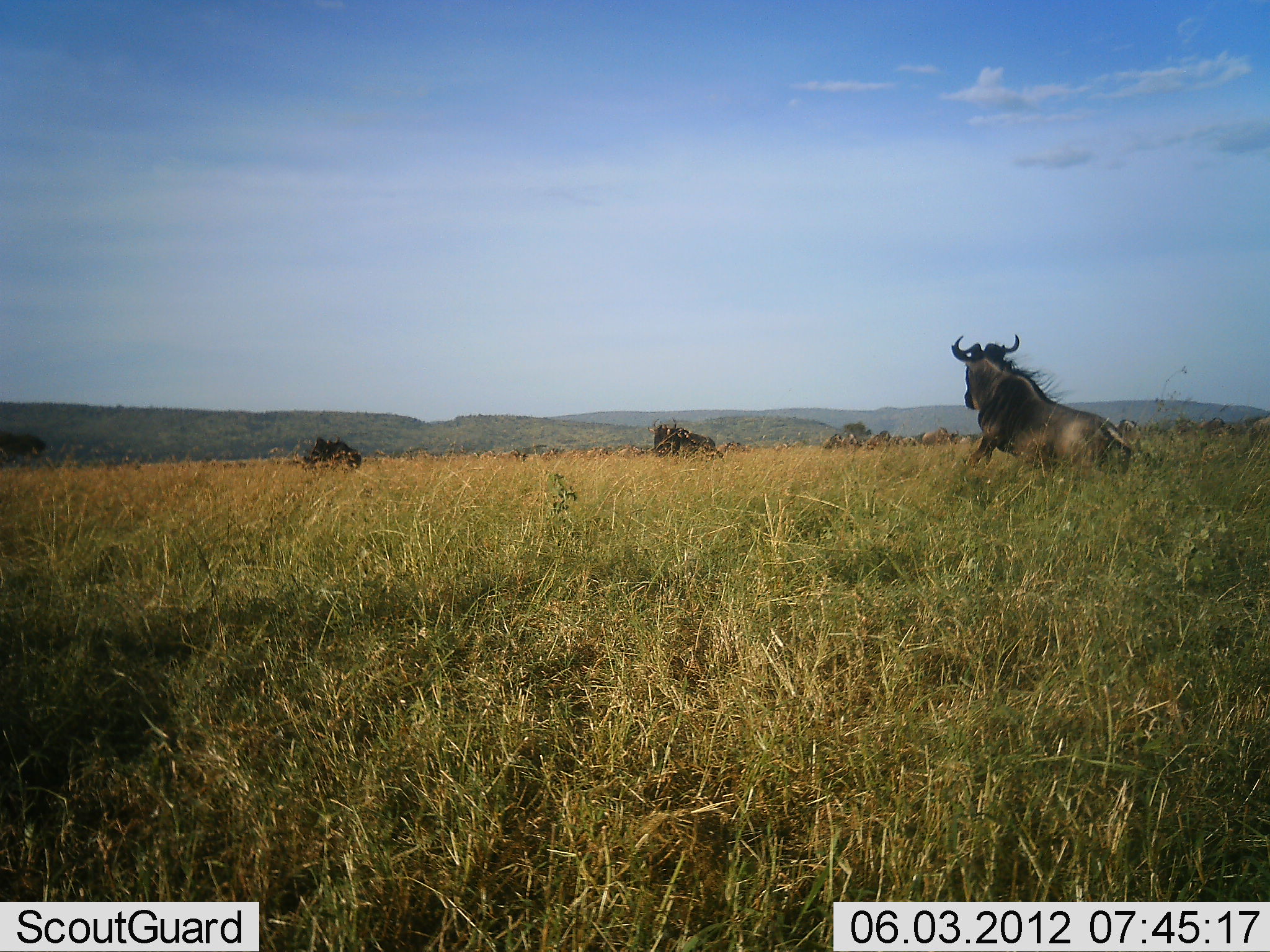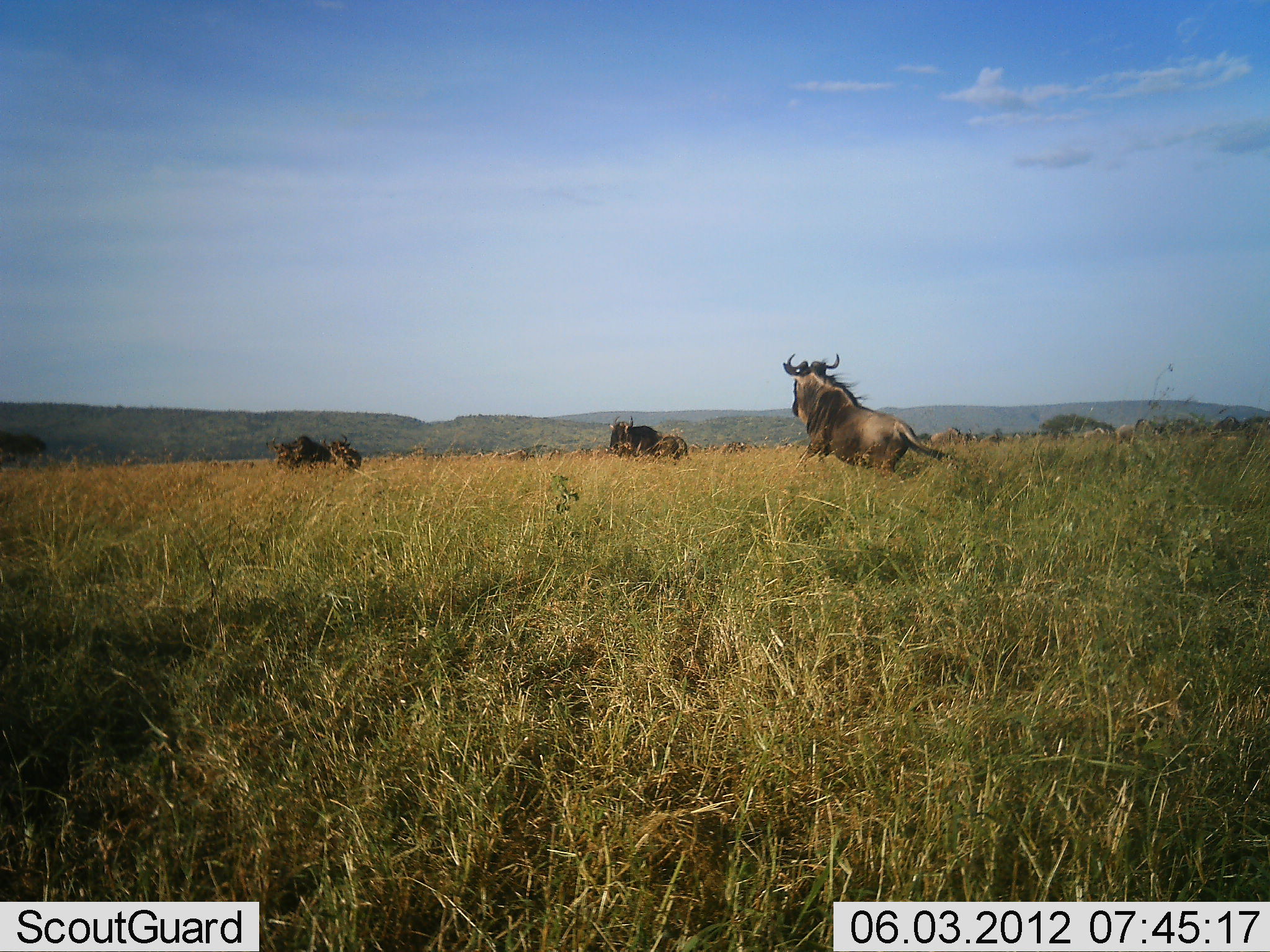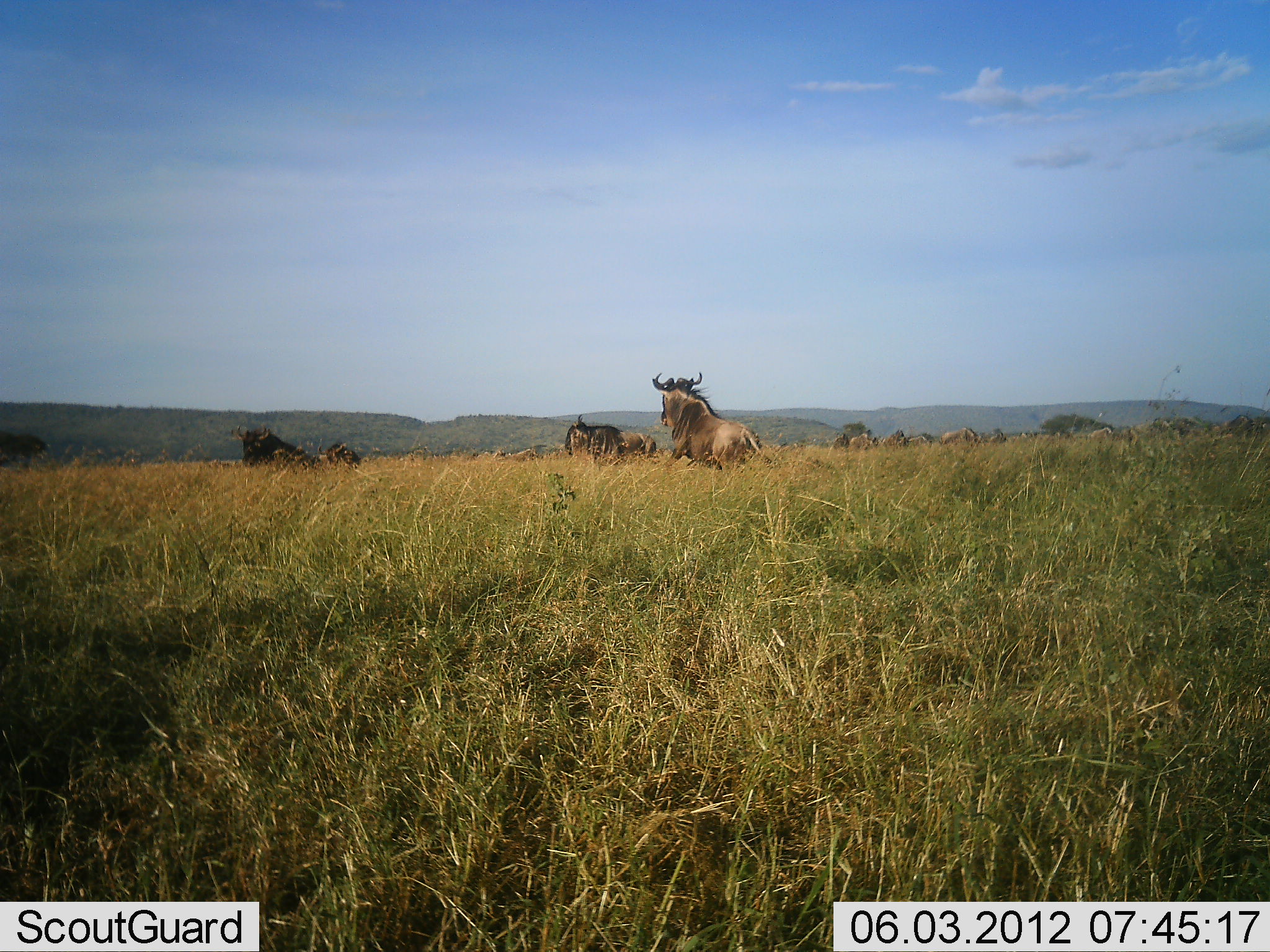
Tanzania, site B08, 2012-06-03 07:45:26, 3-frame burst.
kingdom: Animalia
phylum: Chordata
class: Mammalia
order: Artiodactyla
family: Bovidae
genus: Connochaetes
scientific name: Connochaetes taurinus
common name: blue wildebeest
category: wildebeest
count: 4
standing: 0%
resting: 0%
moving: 100%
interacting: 0%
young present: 0%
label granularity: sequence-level